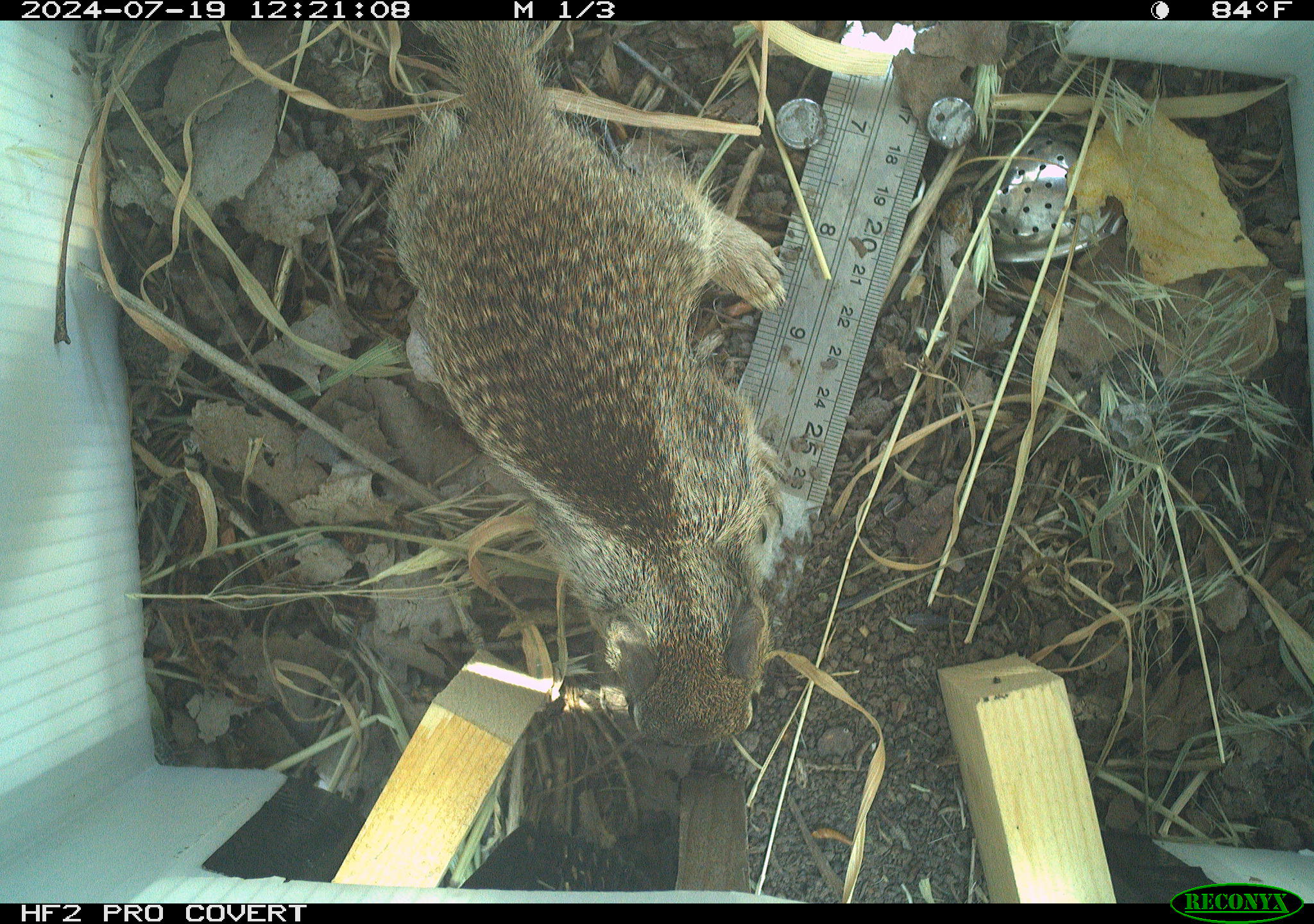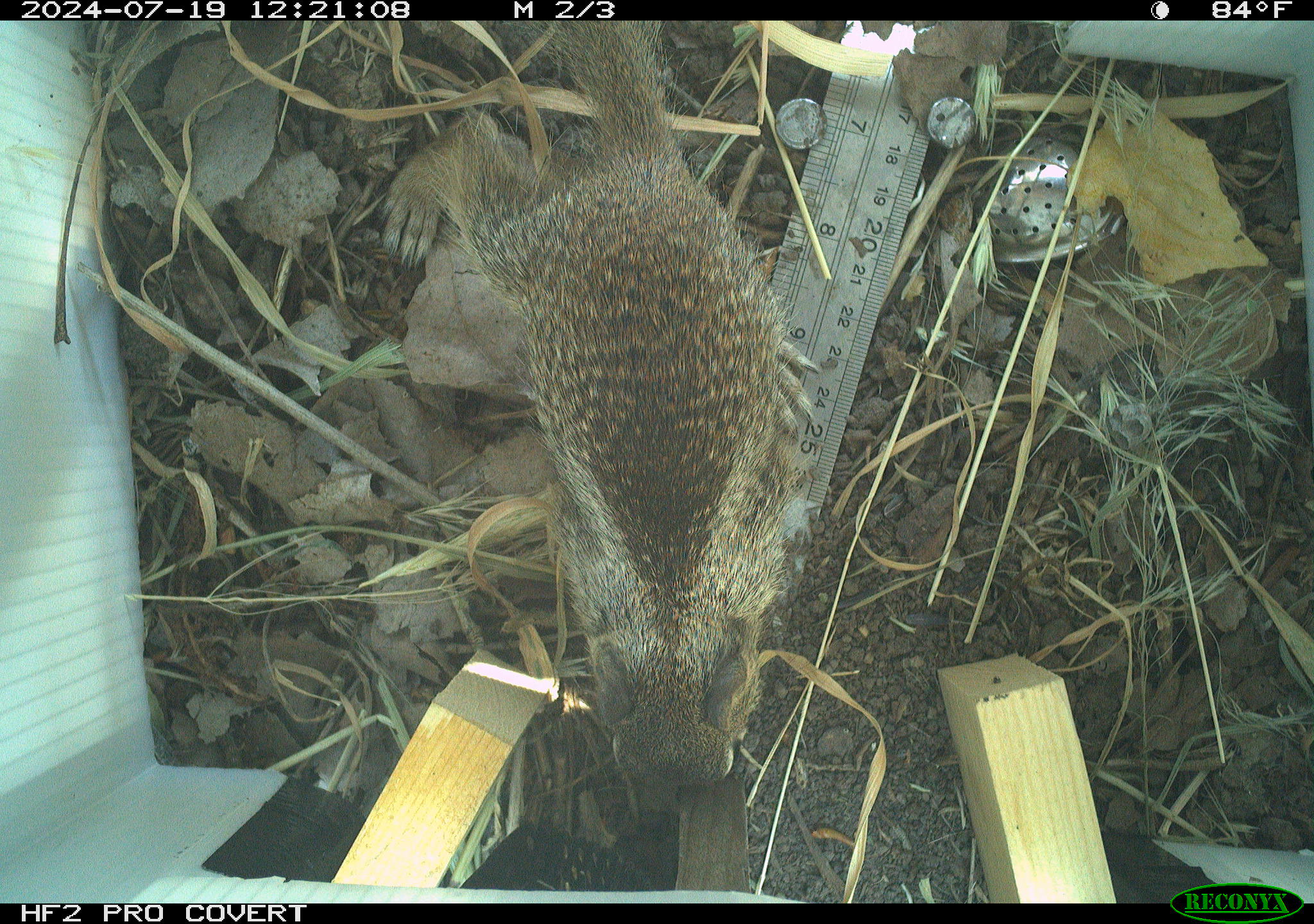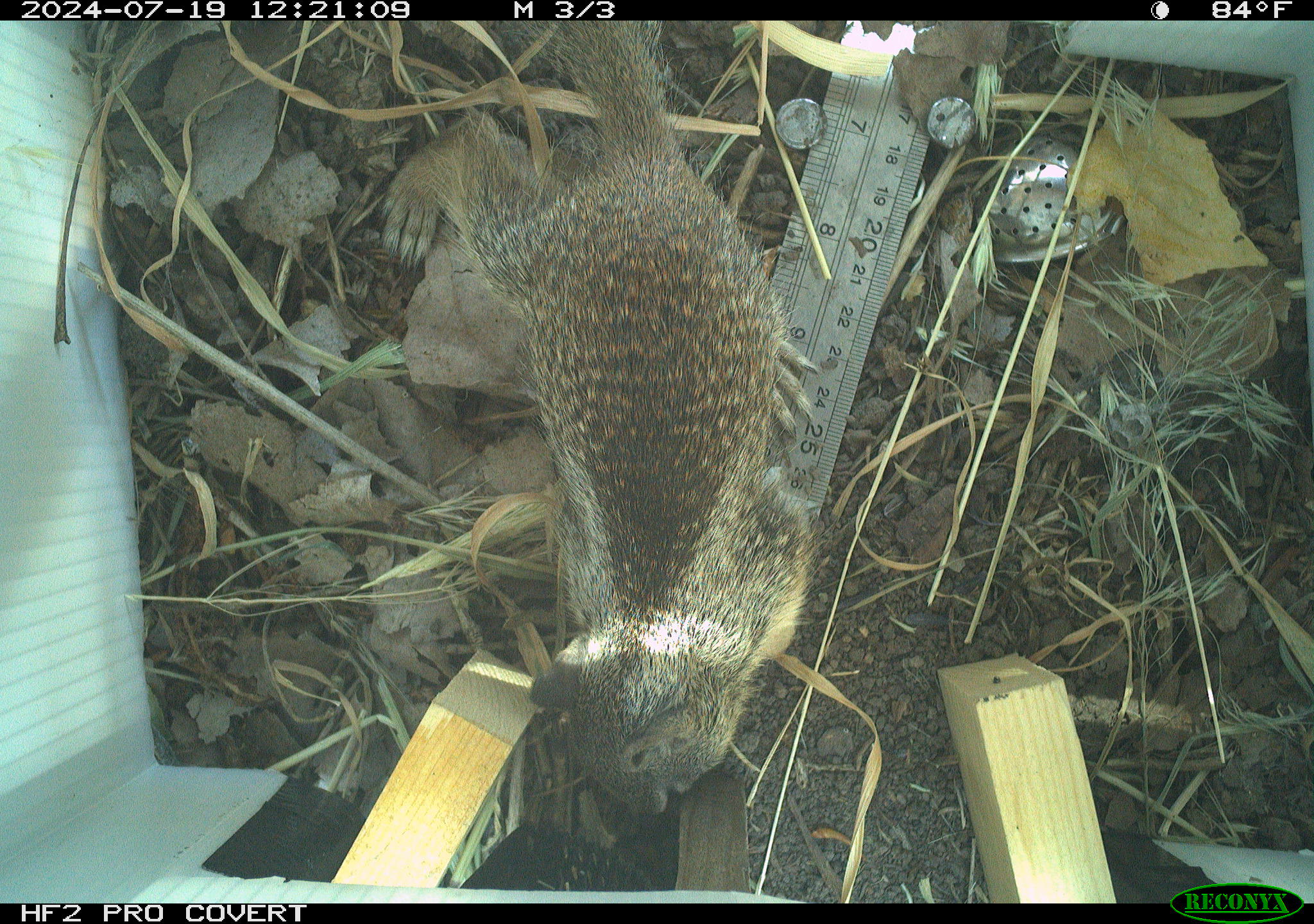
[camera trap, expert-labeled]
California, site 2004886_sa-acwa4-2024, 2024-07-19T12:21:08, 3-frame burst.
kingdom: Animalia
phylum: Chordata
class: Mammalia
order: Rodentia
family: Sciuridae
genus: Otospermophilus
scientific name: Otospermophilus beecheyi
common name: california ground squirrel